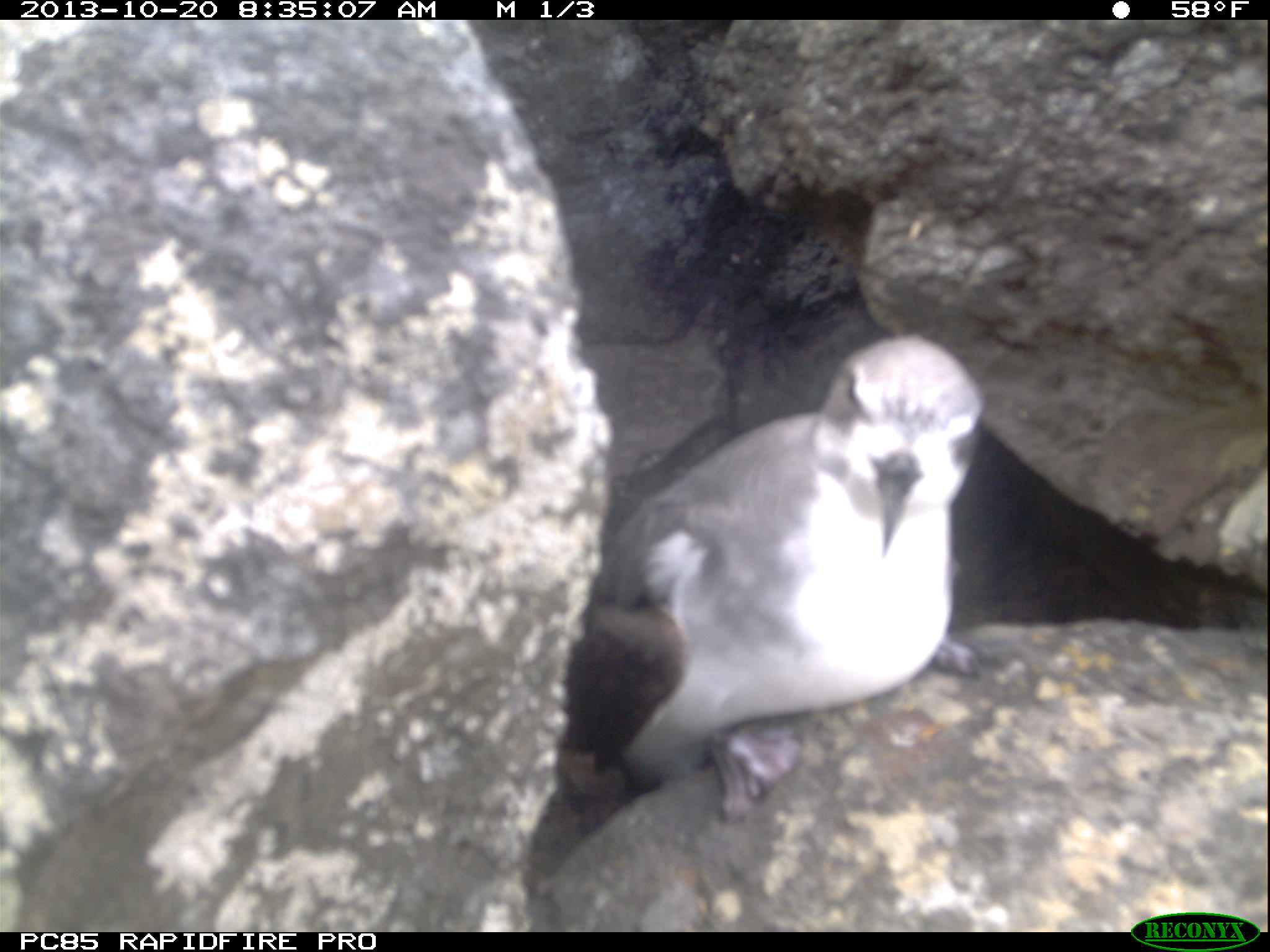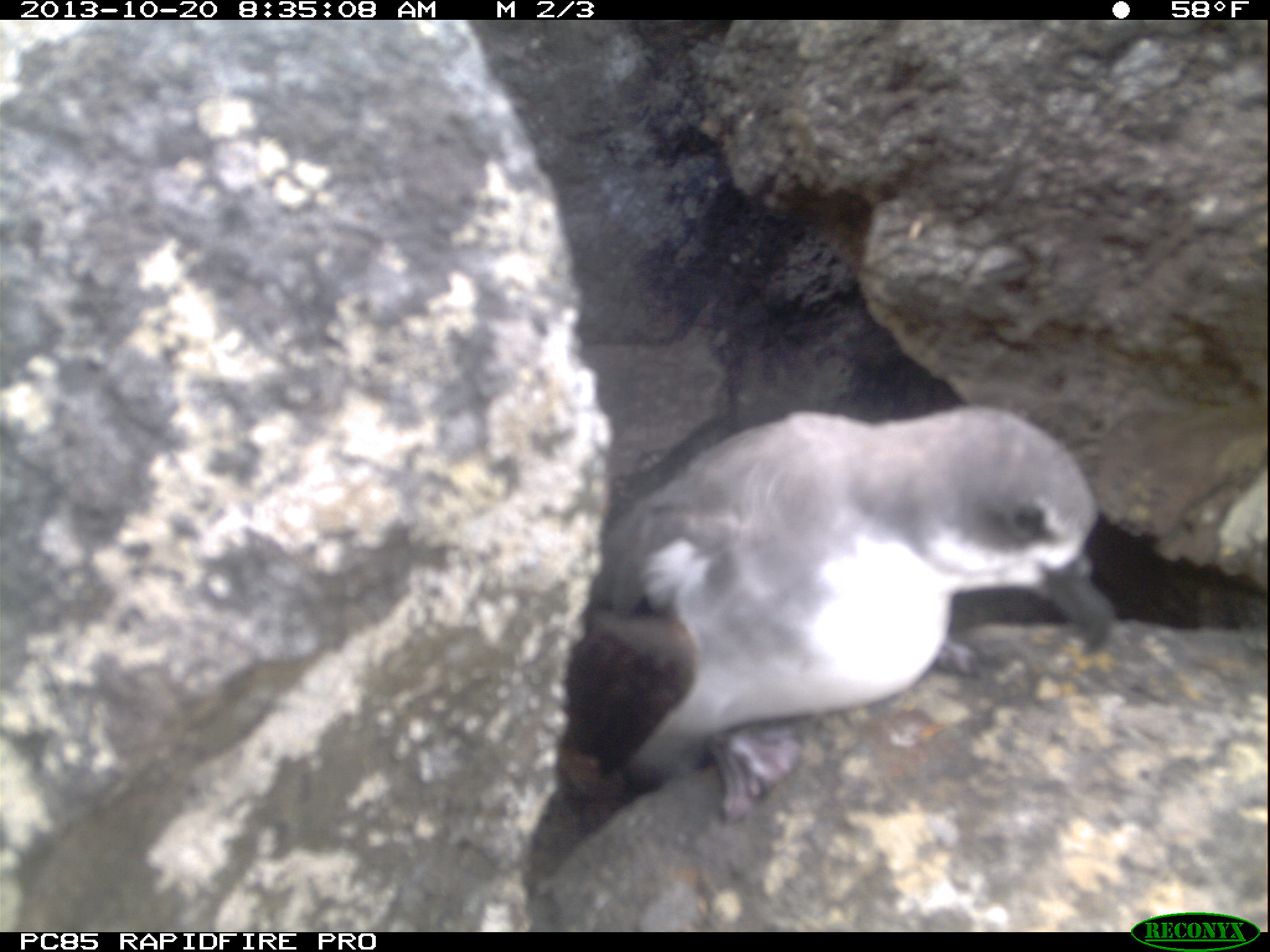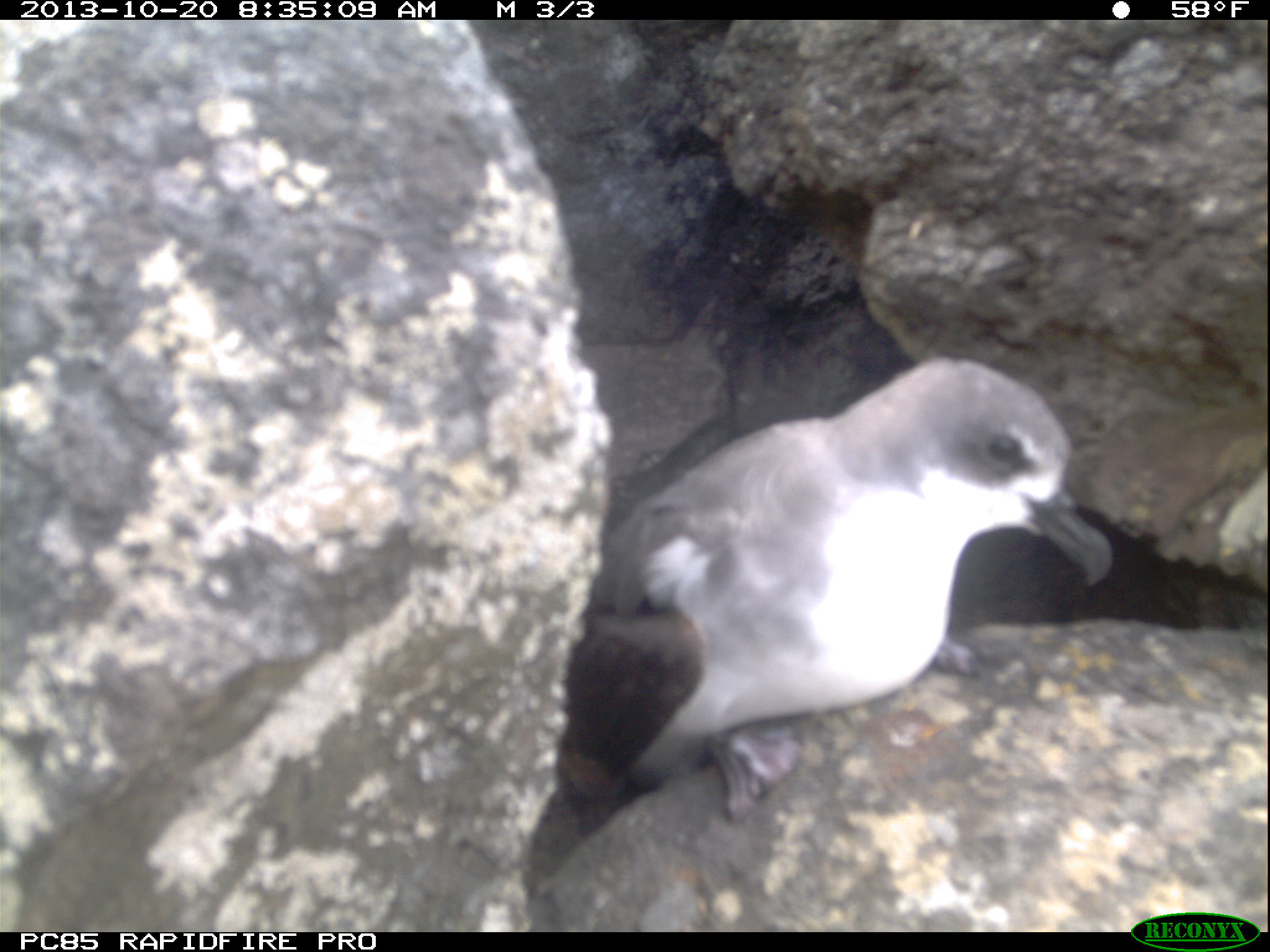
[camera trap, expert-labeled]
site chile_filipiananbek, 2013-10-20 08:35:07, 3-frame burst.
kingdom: Animalia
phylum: Chordata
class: Aves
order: Procellariiformes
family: Procellariidae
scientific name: Procellariidae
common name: petrel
Petrel (Procellariidae).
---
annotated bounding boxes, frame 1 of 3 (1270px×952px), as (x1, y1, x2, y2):
petrel: (549, 337, 990, 826)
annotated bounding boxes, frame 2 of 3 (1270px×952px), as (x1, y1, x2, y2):
petrel: (538, 401, 1117, 873)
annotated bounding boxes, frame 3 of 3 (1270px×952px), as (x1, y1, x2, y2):
petrel: (528, 353, 1116, 909)